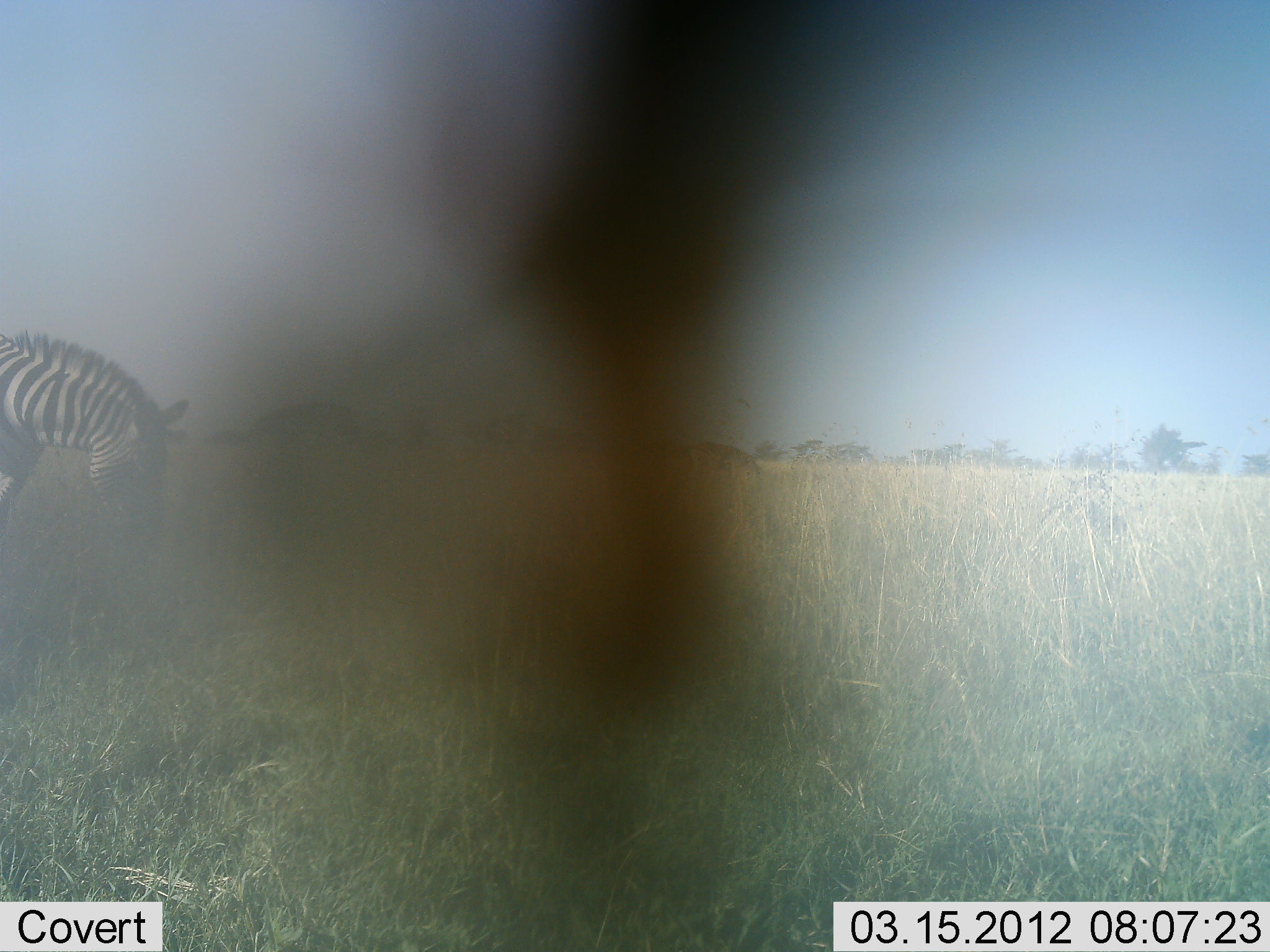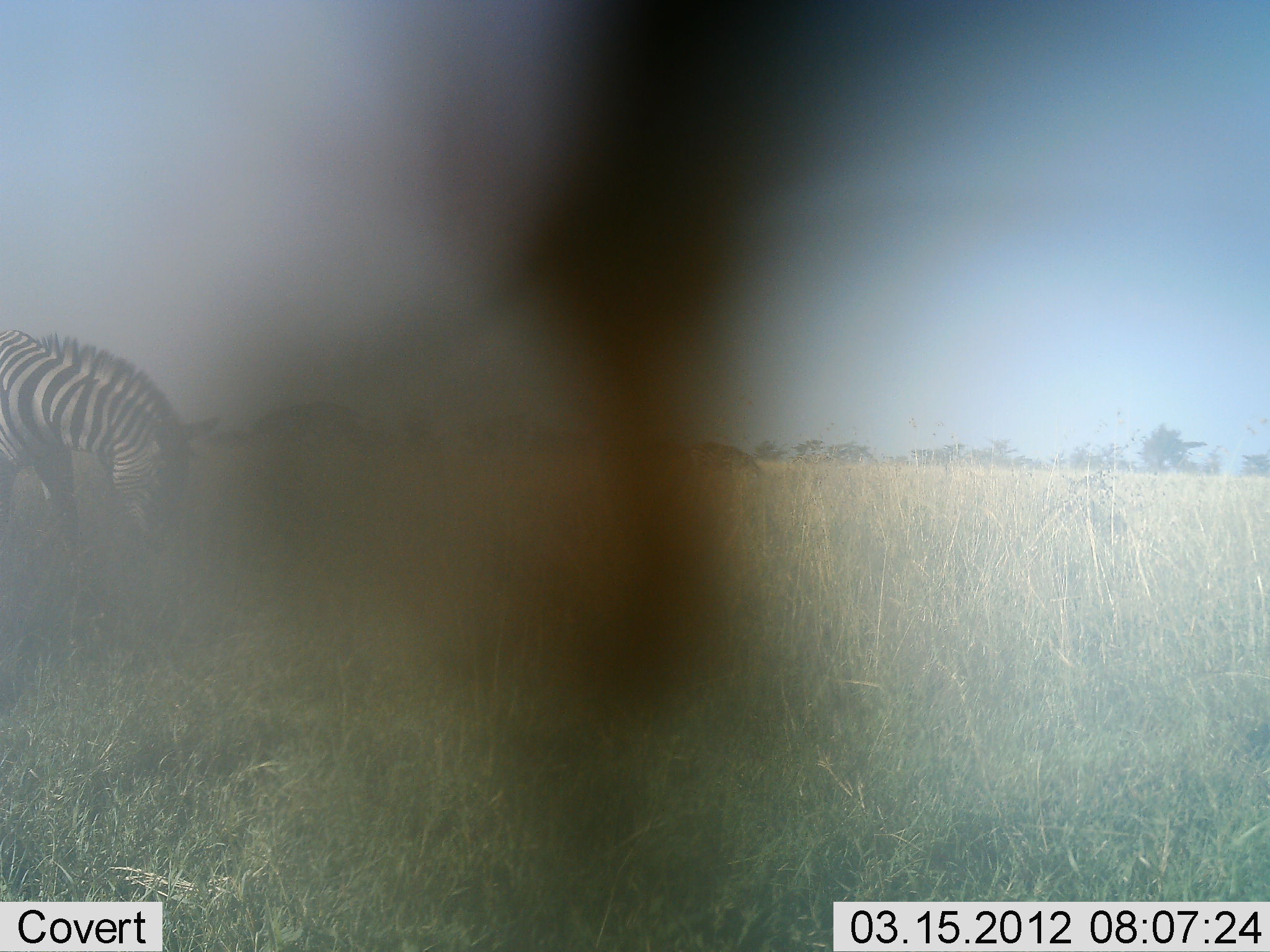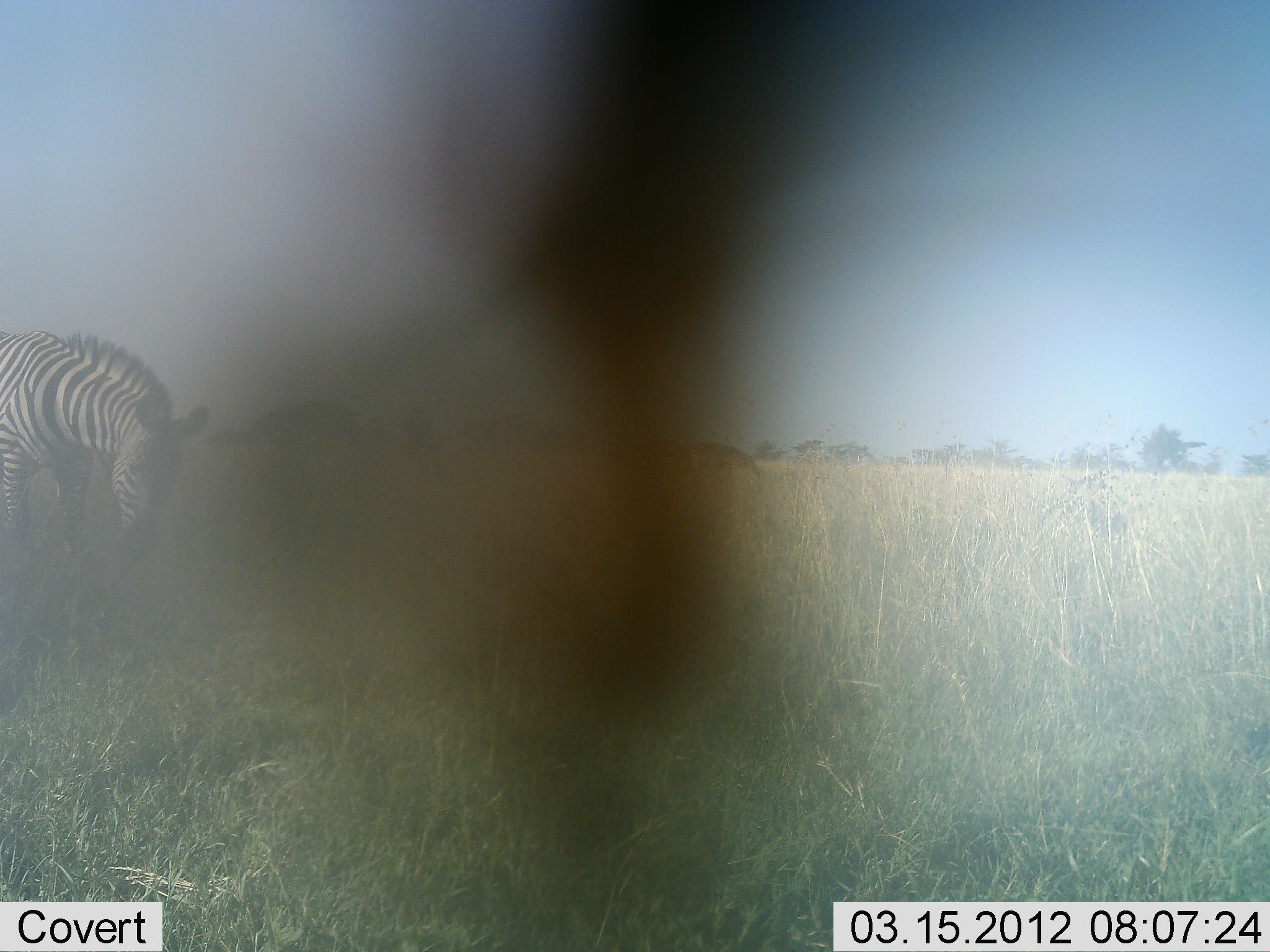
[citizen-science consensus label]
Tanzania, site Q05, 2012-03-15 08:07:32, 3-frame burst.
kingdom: Animalia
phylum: Chordata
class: Mammalia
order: Perissodactyla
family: Equidae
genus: Equus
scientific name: Equus quagga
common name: plains zebra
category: zebra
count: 1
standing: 20%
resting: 0%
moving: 27%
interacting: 0%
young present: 3%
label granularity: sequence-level